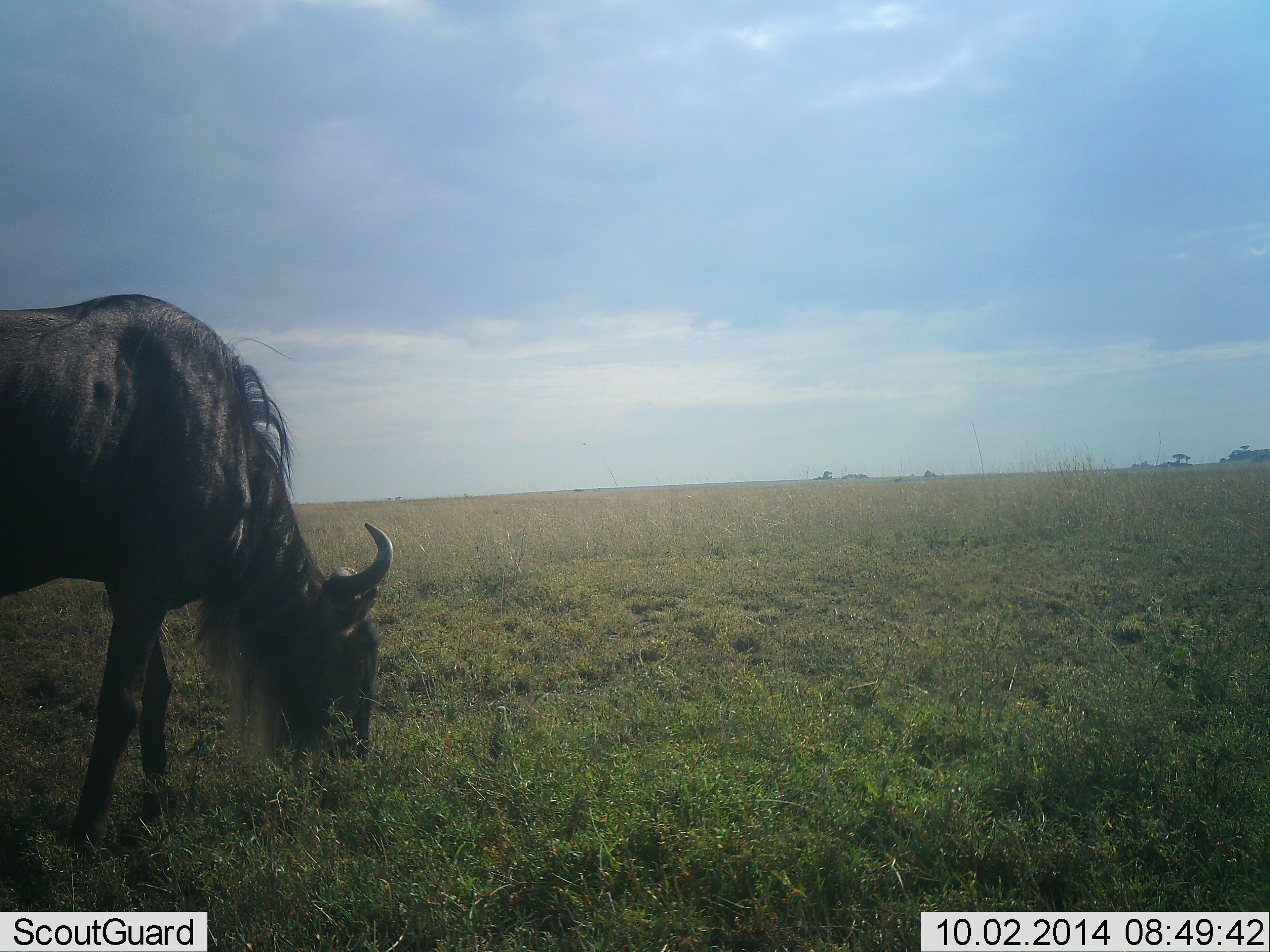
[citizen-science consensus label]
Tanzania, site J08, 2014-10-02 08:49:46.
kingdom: Animalia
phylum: Chordata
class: Mammalia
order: Artiodactyla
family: Bovidae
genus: Connochaetes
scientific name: Connochaetes taurinus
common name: blue wildebeest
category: wildebeest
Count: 1.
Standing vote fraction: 40%.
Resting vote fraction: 0%.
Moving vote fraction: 20%.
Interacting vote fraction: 0%.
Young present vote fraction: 0%.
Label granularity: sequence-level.